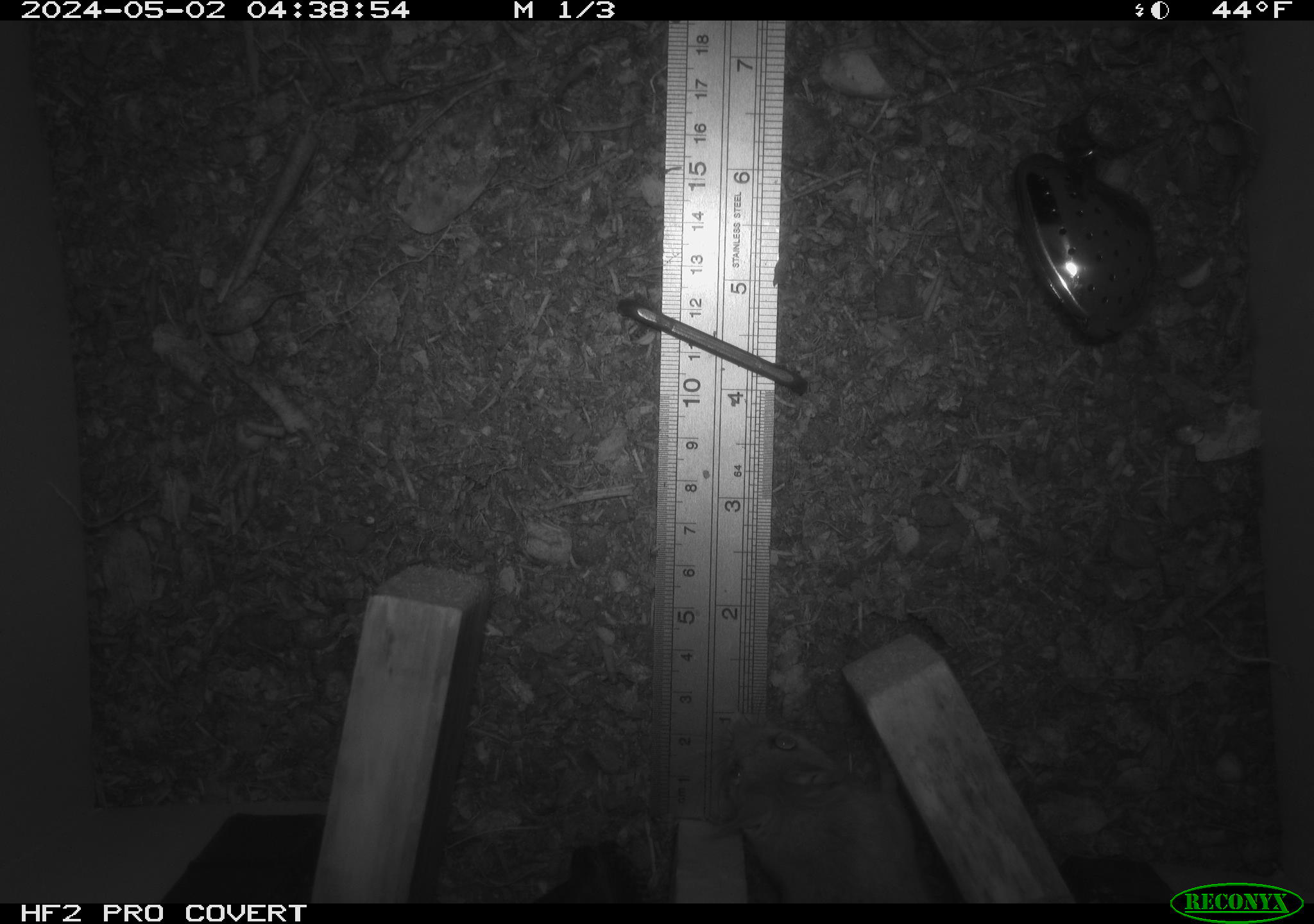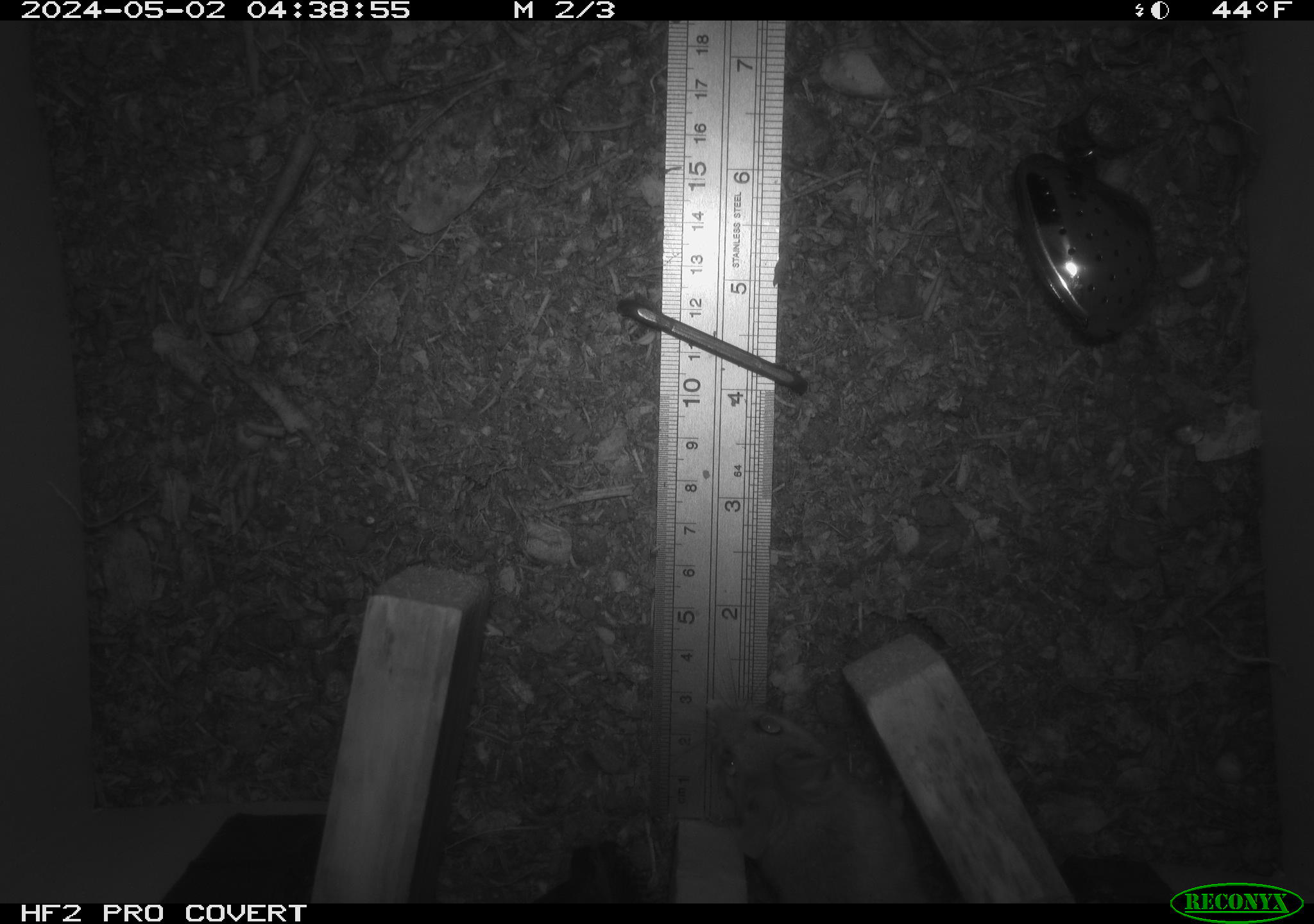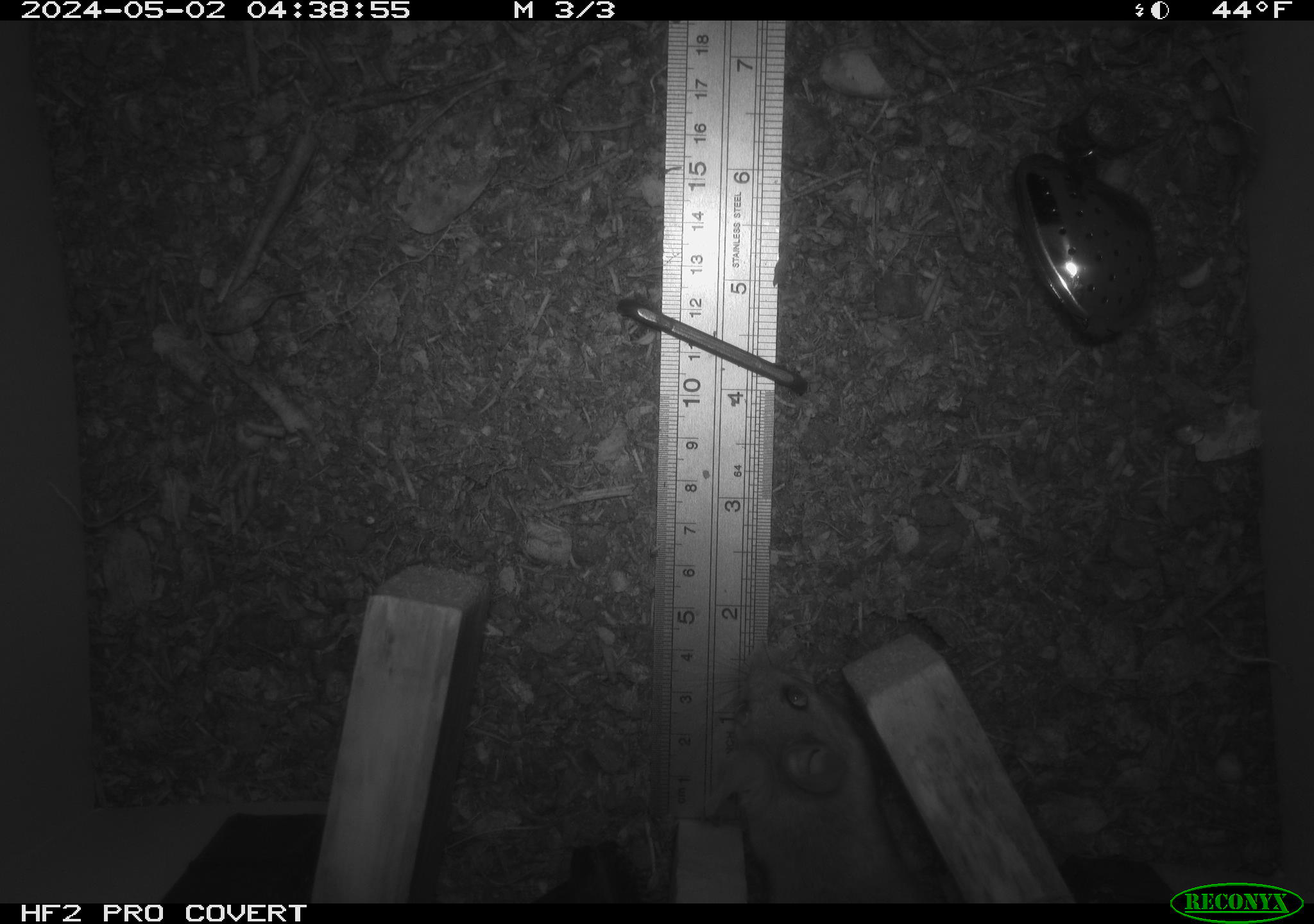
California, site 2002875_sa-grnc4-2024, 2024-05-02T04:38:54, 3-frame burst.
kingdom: Animalia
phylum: Chordata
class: Mammalia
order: Rodentia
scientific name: Rodentia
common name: rodent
Rodent (Rodentia).